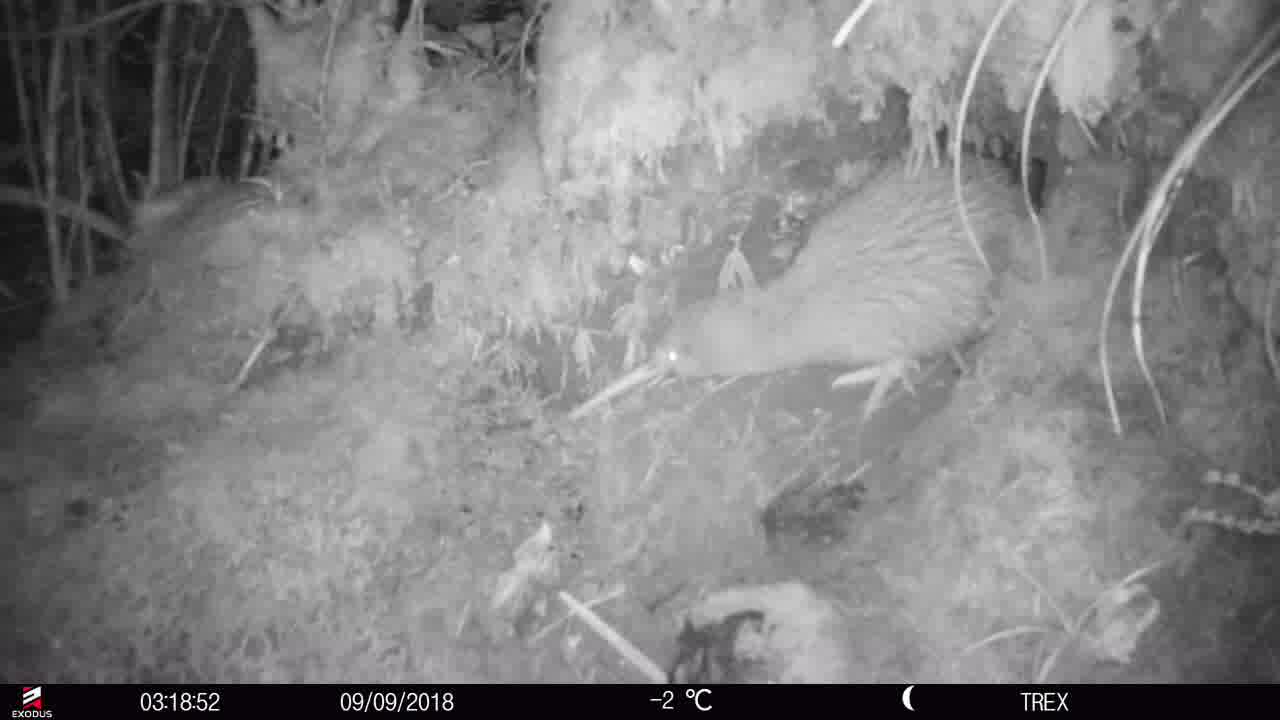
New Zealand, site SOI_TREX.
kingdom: Animalia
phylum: Chordata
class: Aves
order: Apterygiformes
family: Apterygidae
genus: Apteryx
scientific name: Apteryx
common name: kiwi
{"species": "kiwi (Apteryx)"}